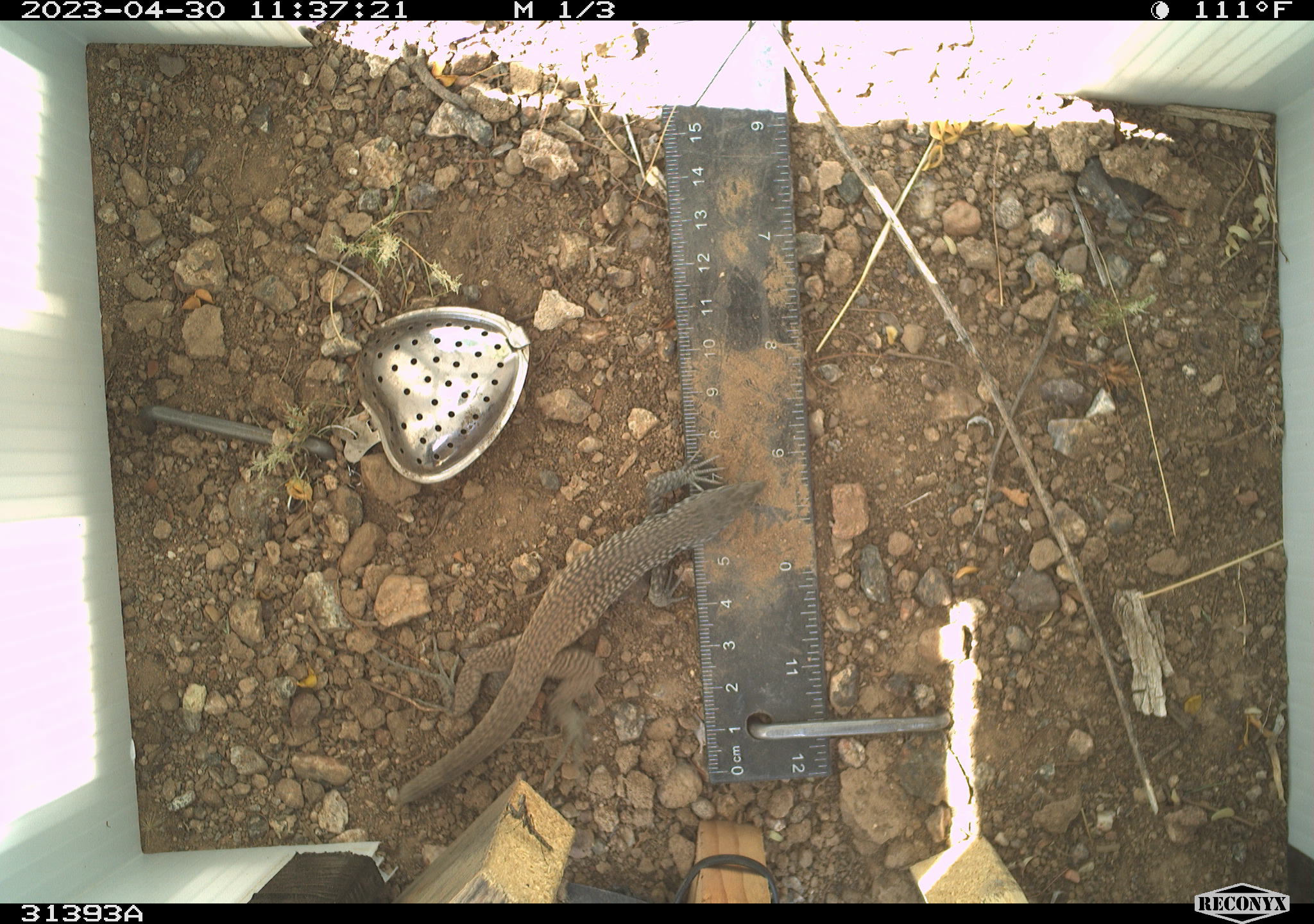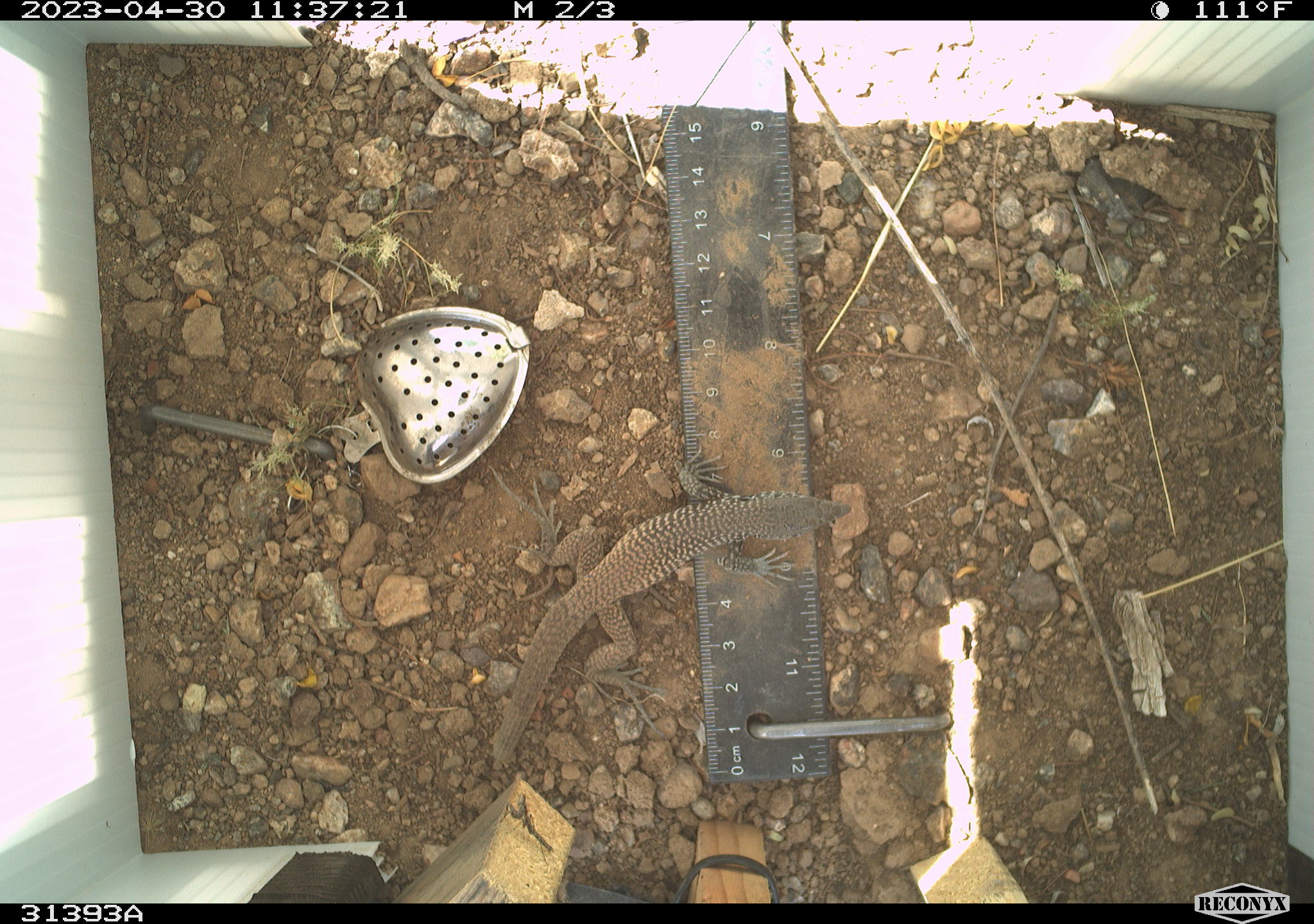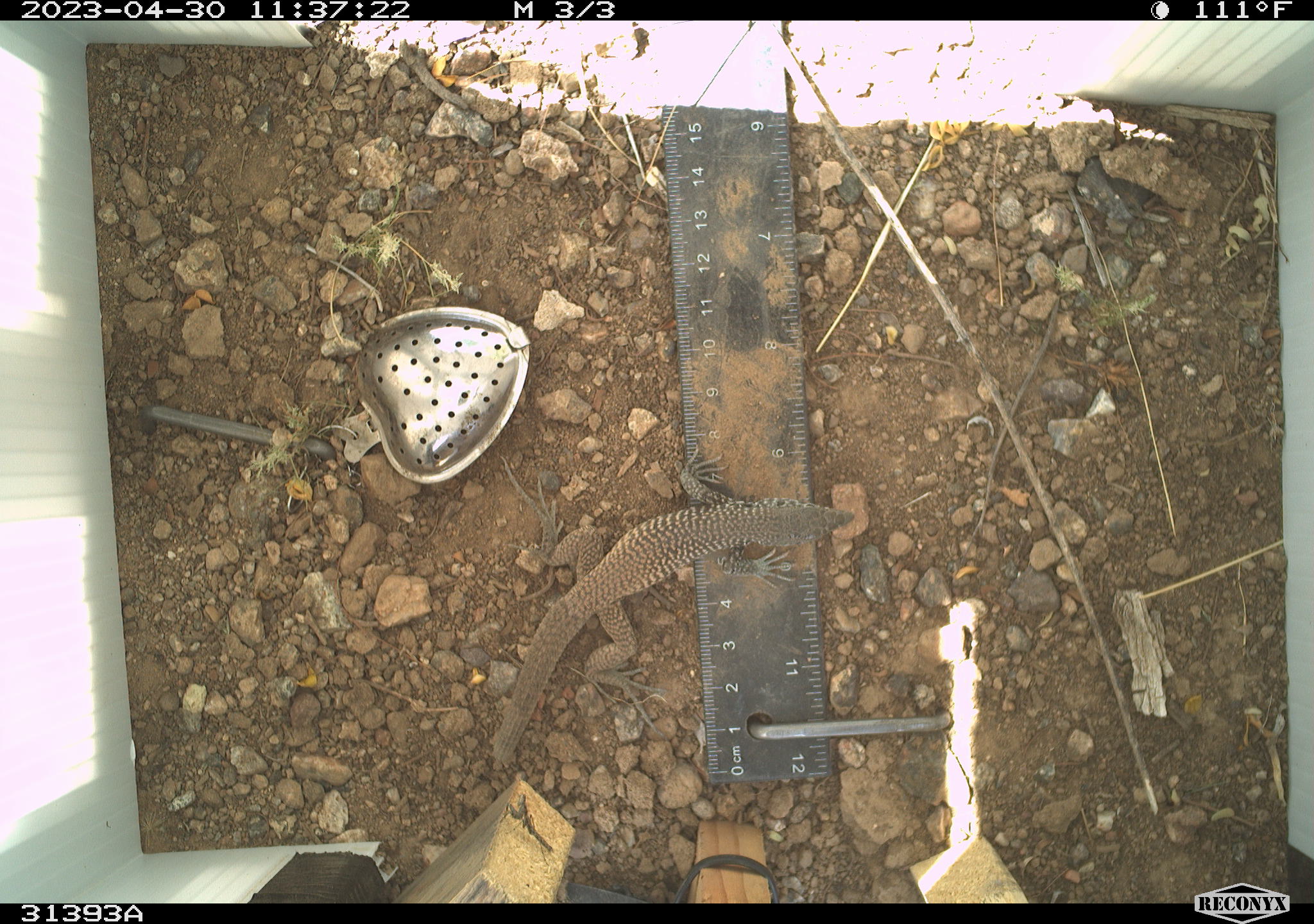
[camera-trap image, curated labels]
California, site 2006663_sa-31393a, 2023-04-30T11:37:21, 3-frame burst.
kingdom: Animalia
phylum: Chordata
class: Reptilia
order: Squamata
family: Teiidae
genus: Aspidoscelis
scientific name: Aspidoscelis tigris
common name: western whiptail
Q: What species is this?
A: Western whiptail (Aspidoscelis tigris).